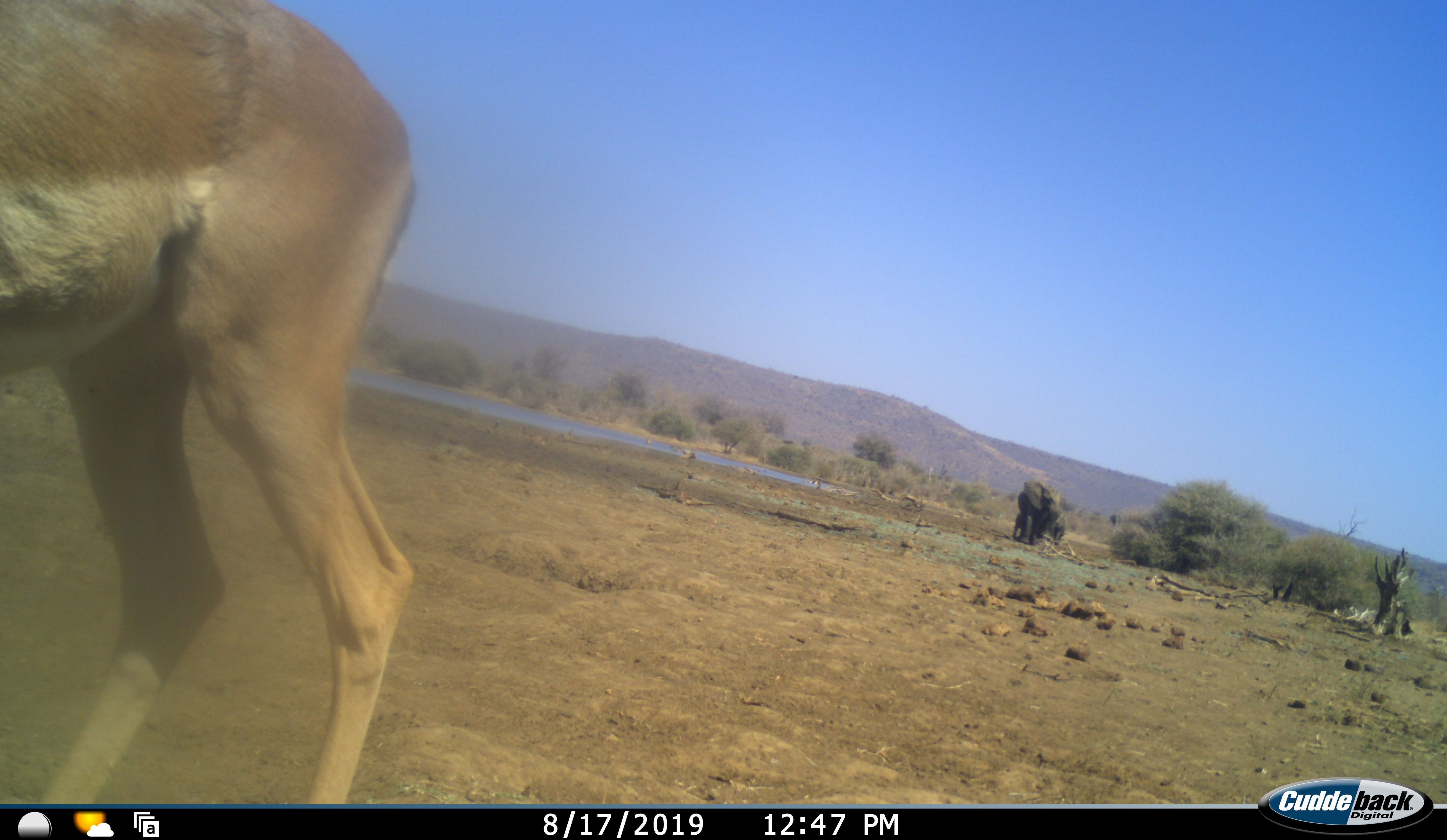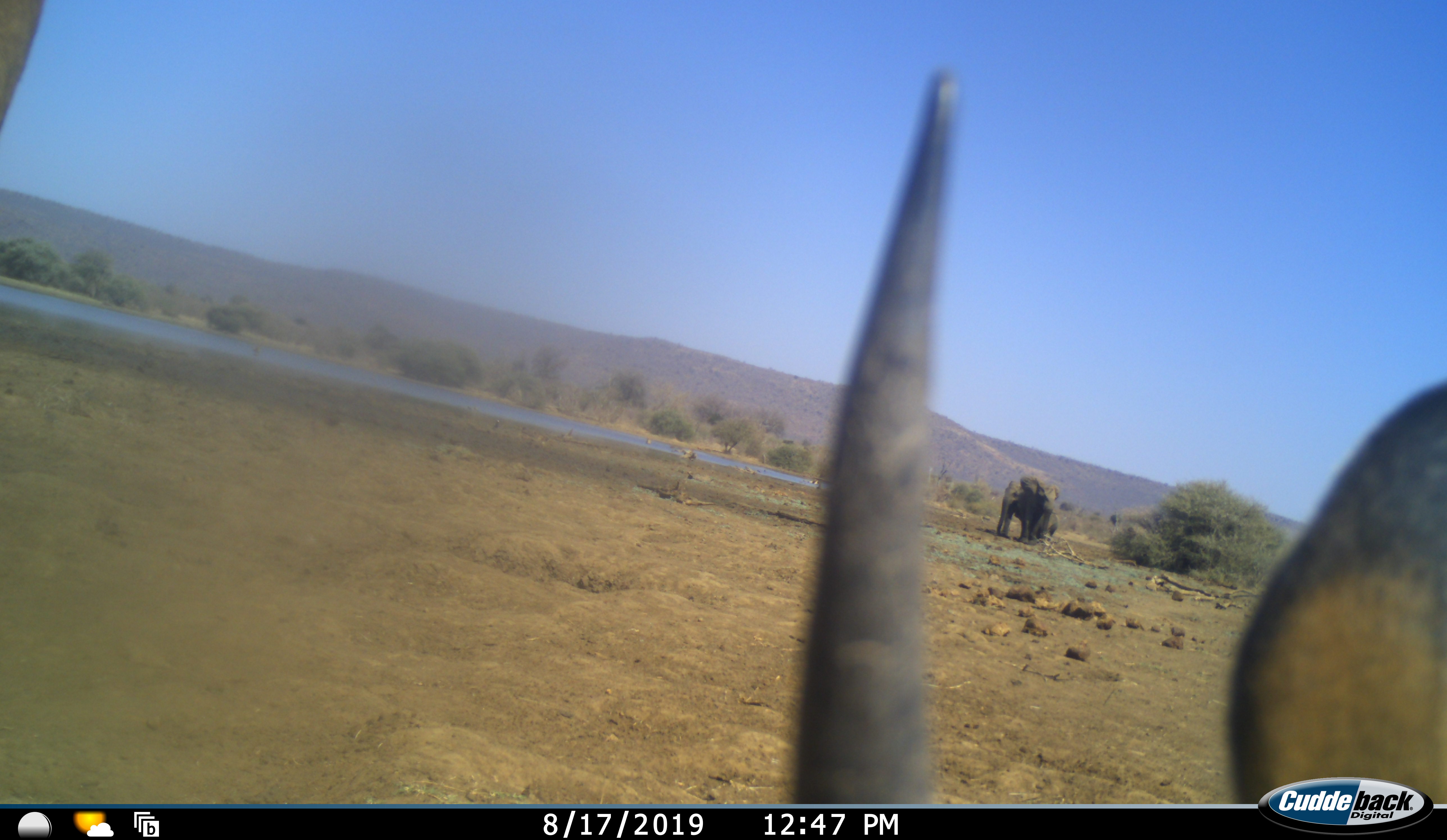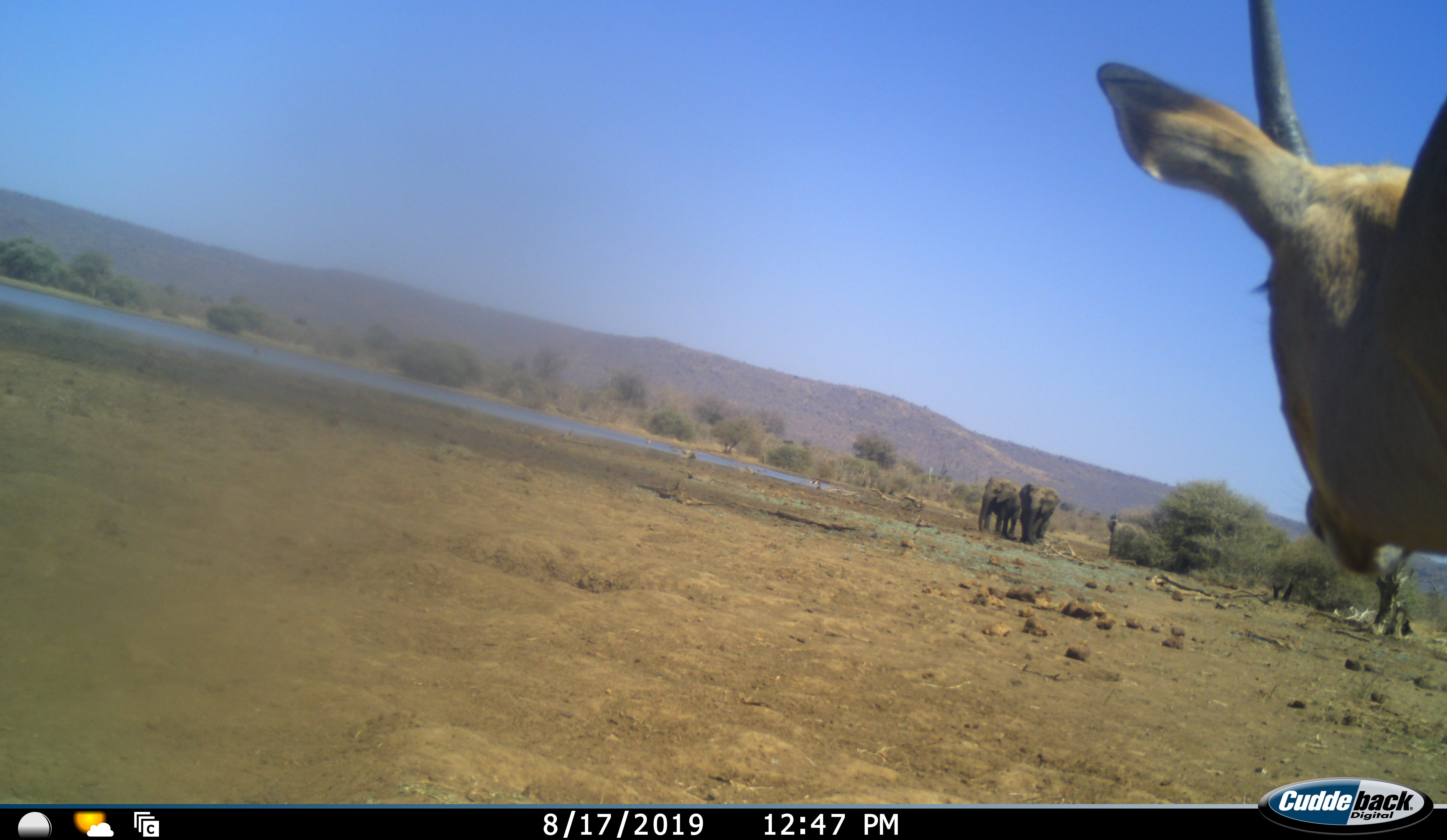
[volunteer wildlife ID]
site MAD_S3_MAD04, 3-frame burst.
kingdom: Animalia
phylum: Chordata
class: Mammalia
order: Proboscidea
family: Elephantidae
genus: Loxodonta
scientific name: Loxodonta africana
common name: african bush elephant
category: elephant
Elephant (african bush elephant) (Loxodonta africana), count 3. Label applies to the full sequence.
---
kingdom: Animalia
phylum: Chordata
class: Mammalia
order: Artiodactyla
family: Bovidae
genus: Aepyceros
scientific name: Aepyceros melampus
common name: impala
Impala (Aepyceros melampus), count 2. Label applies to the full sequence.